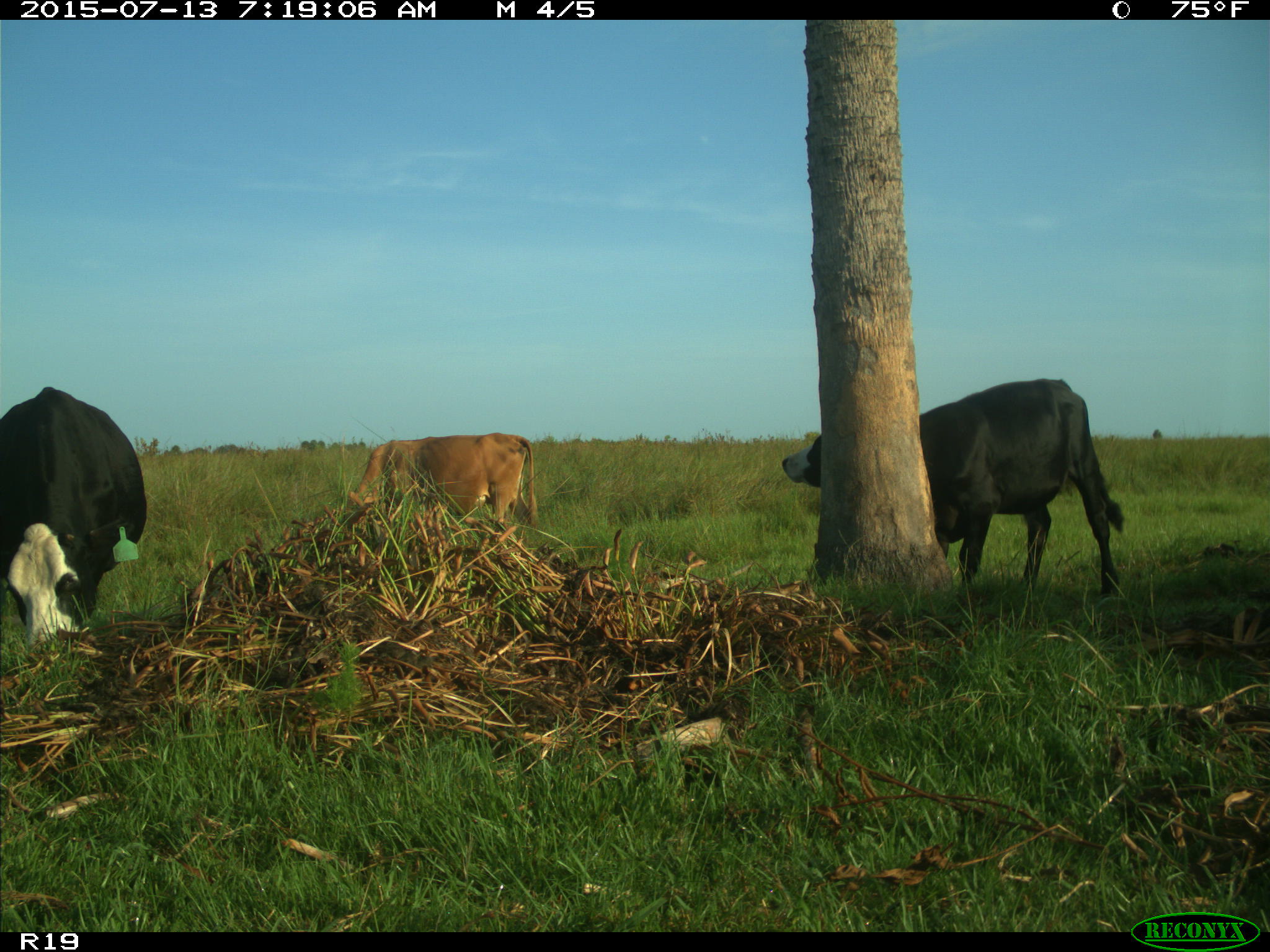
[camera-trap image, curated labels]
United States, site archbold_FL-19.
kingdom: Animalia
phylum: Chordata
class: Mammalia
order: Artiodactyla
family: Bovidae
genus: Bos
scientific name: Bos taurus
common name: domestic cow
Bos taurus (domestic cow).